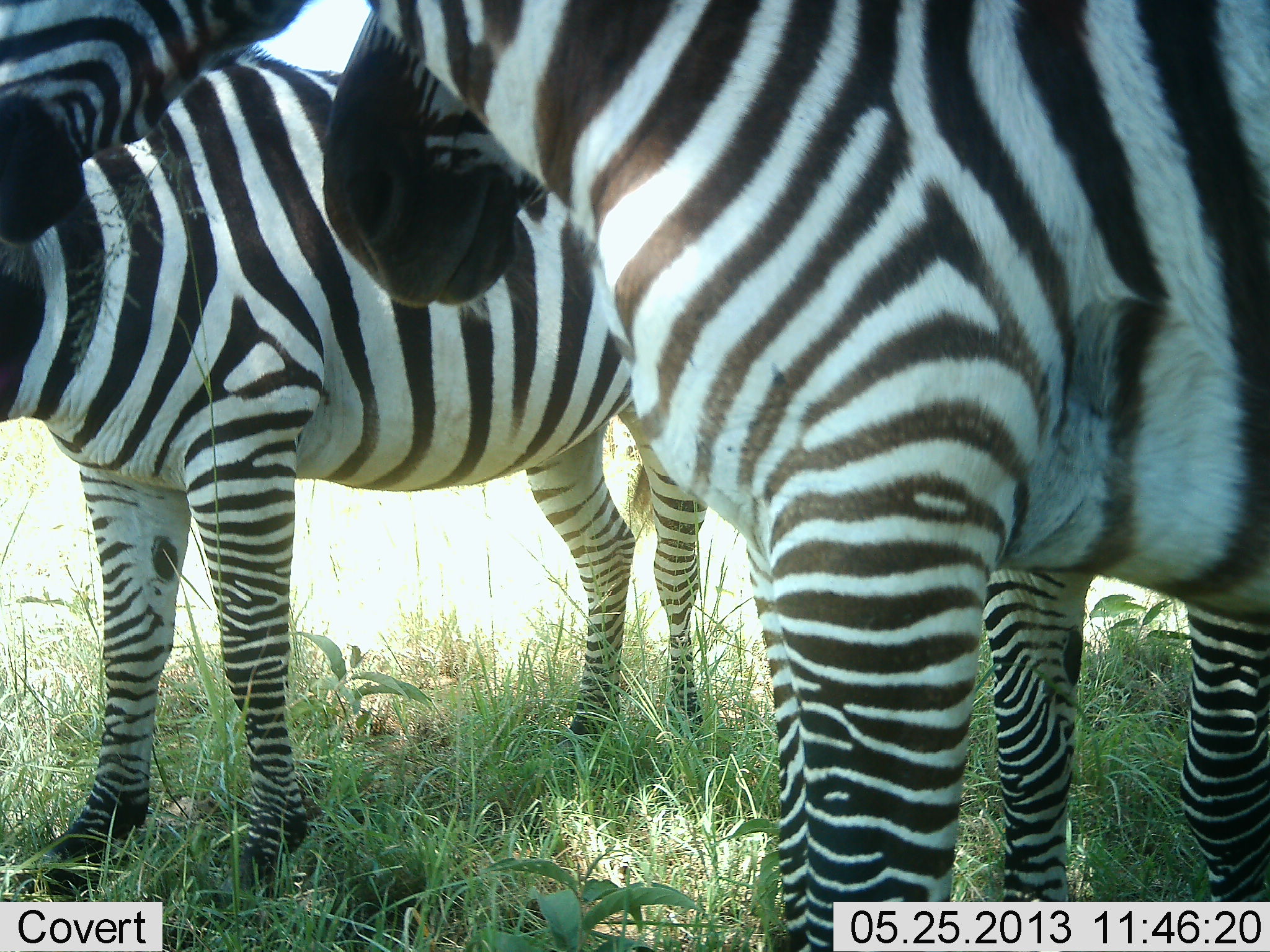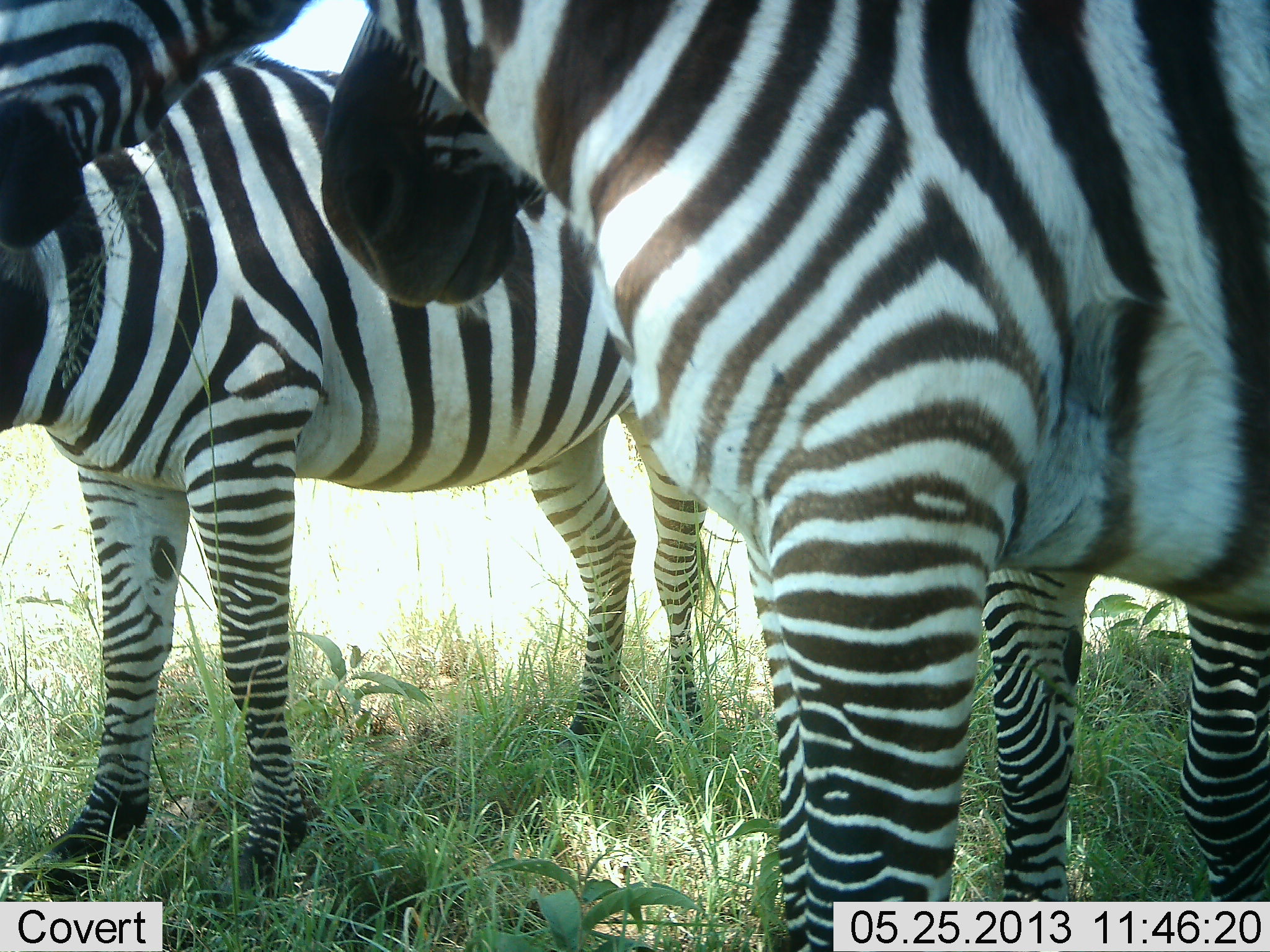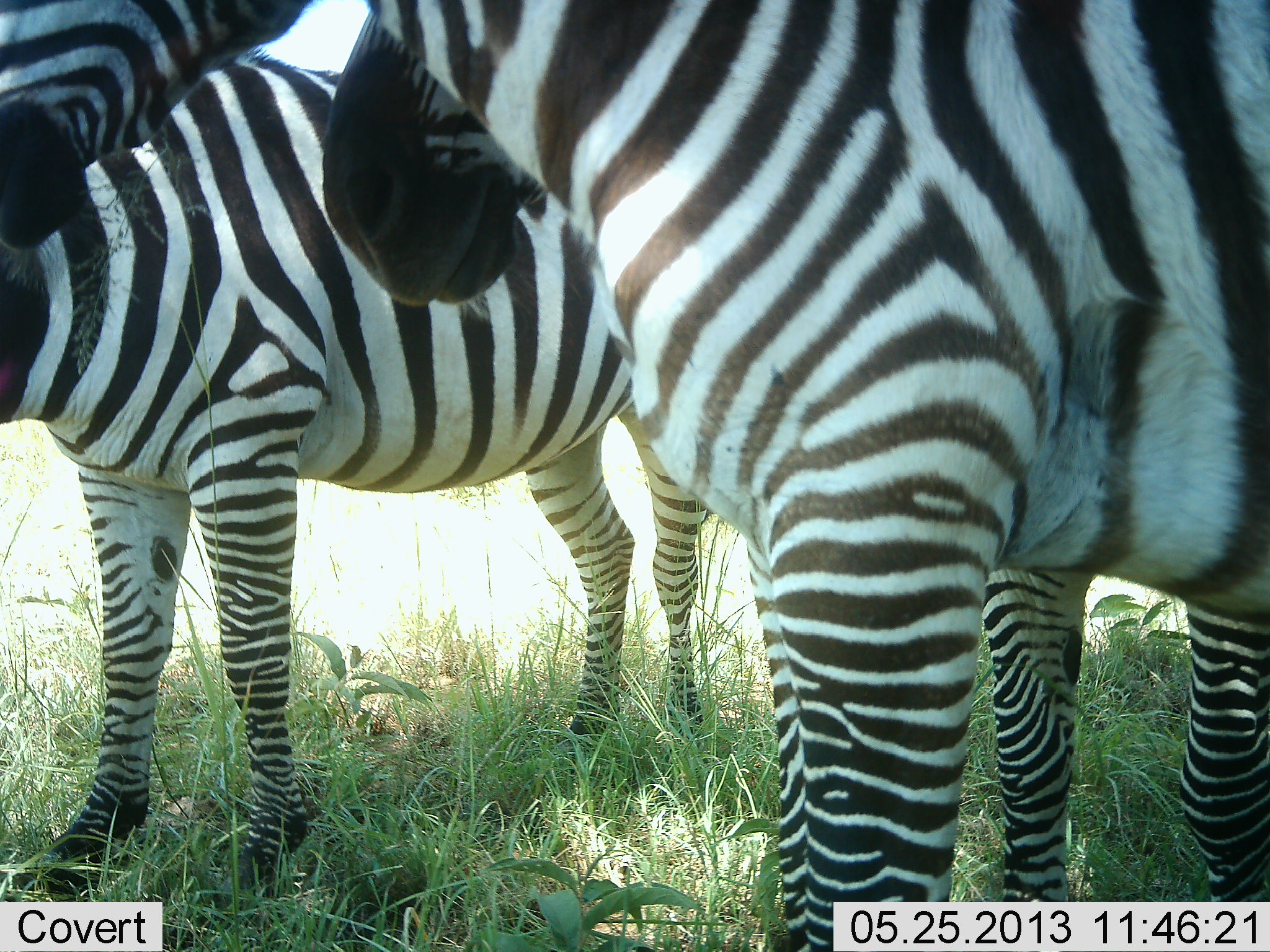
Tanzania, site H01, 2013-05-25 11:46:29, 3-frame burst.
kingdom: Animalia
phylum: Chordata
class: Mammalia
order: Perissodactyla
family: Equidae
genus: Equus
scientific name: Equus quagga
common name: plains zebra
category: zebra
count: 3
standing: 100%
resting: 9%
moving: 5%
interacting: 0%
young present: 0%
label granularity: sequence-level